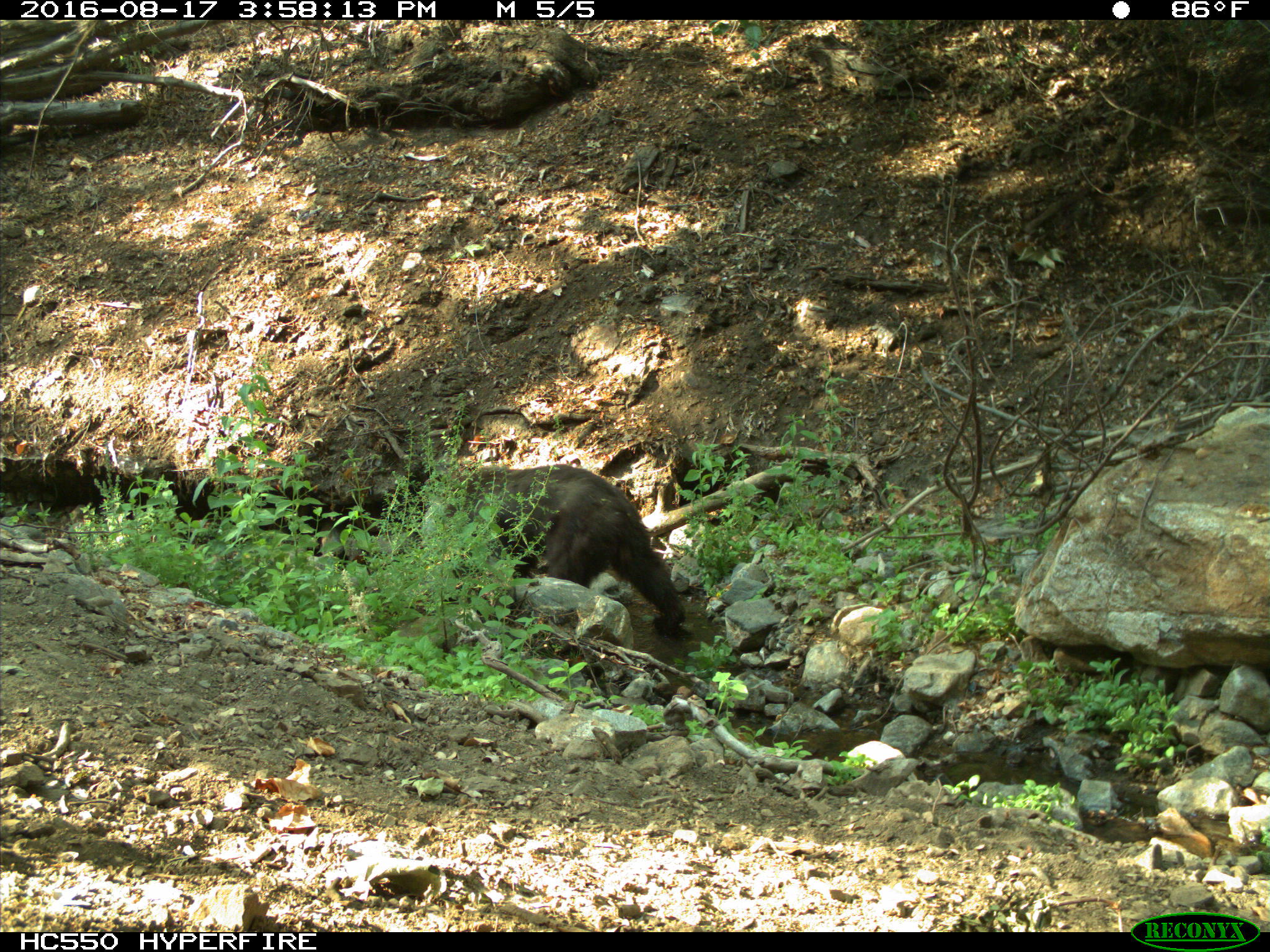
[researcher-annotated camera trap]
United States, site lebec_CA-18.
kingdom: Animalia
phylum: Chordata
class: Mammalia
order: Carnivora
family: Ursidae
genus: Ursus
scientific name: Ursus americanus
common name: american black bear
Ursus americanus (american black bear).